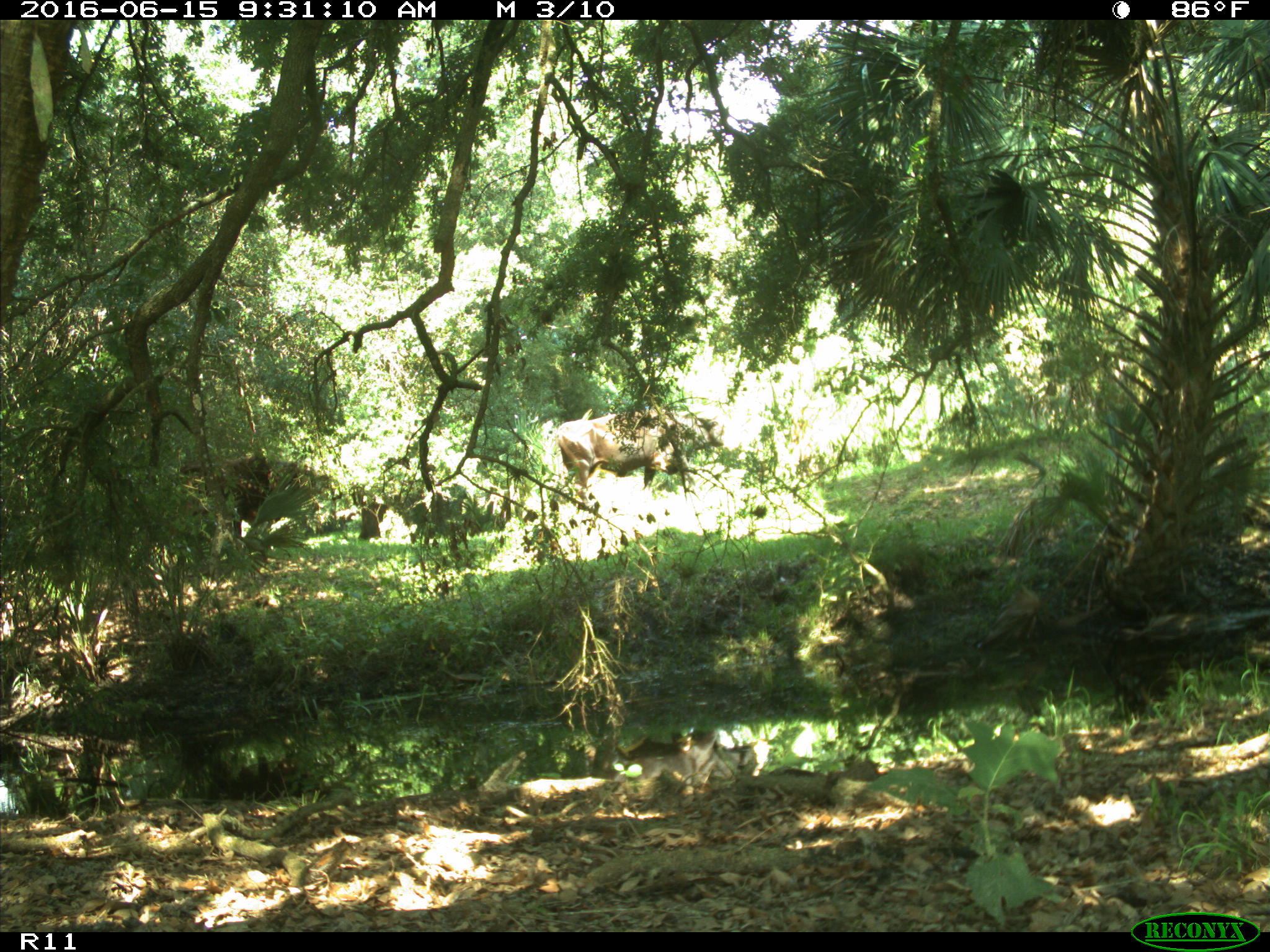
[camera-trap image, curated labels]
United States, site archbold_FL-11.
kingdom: Animalia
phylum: Chordata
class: Mammalia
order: Artiodactyla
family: Bovidae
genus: Bos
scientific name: Bos taurus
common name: domestic cow